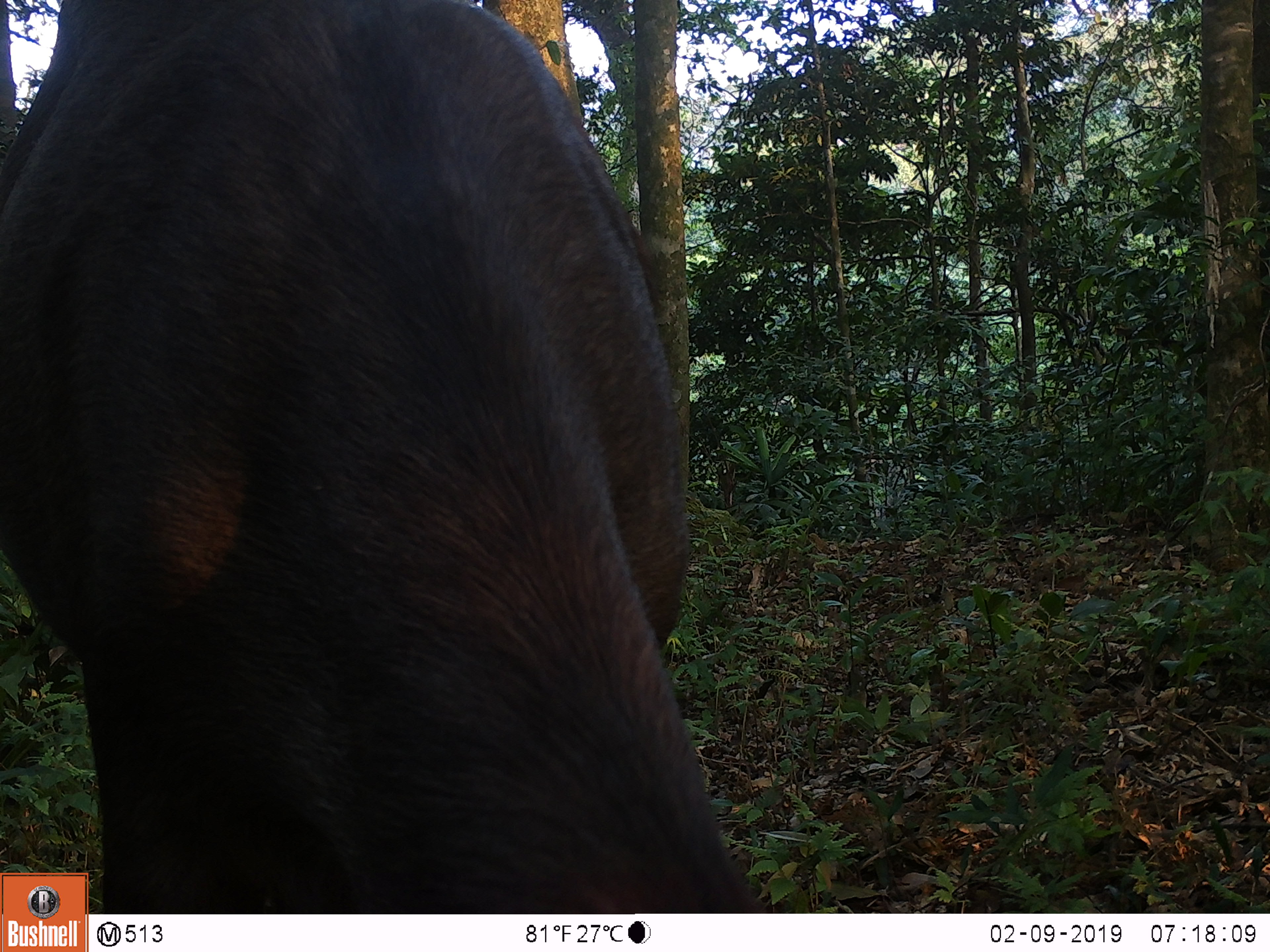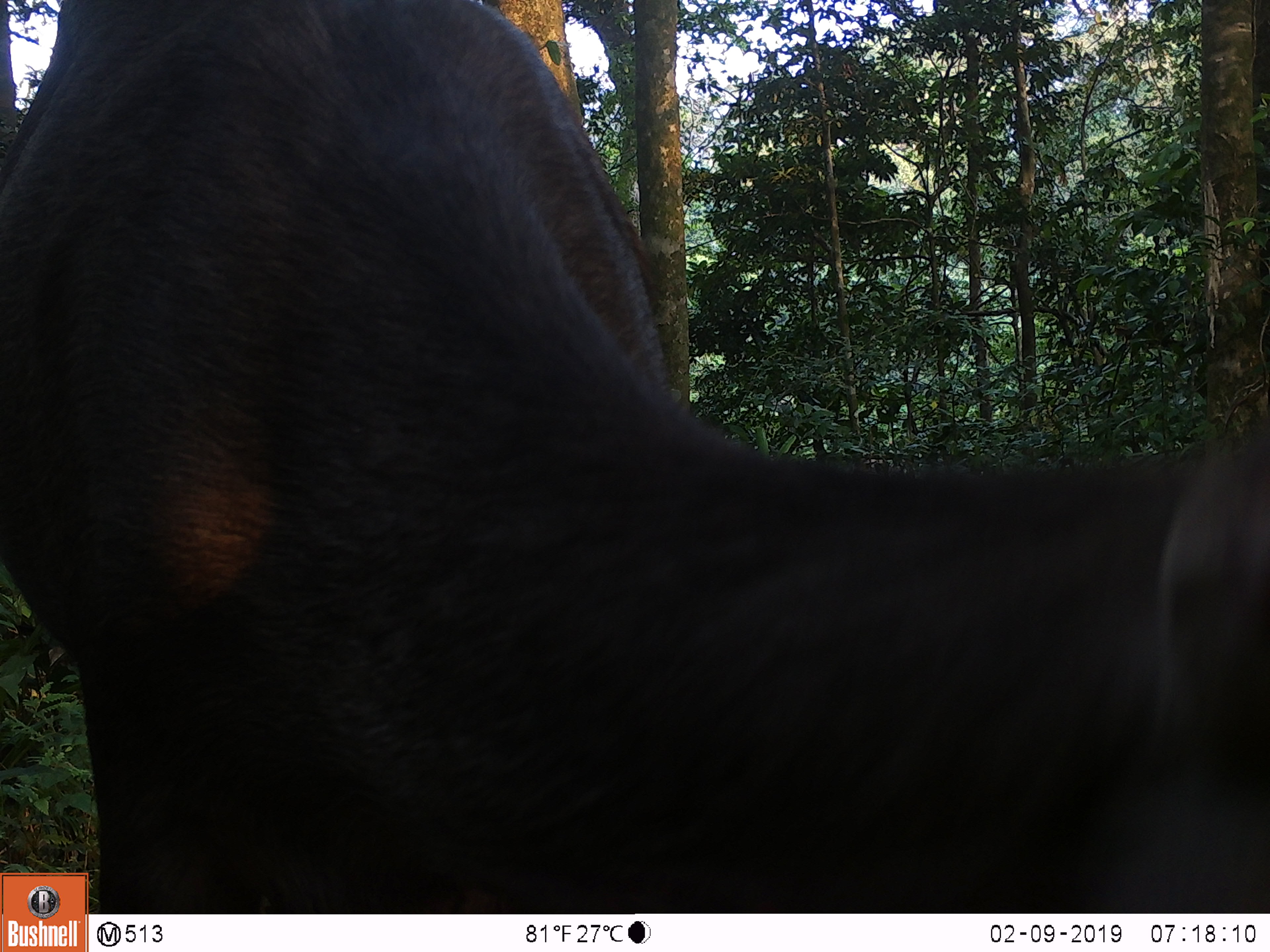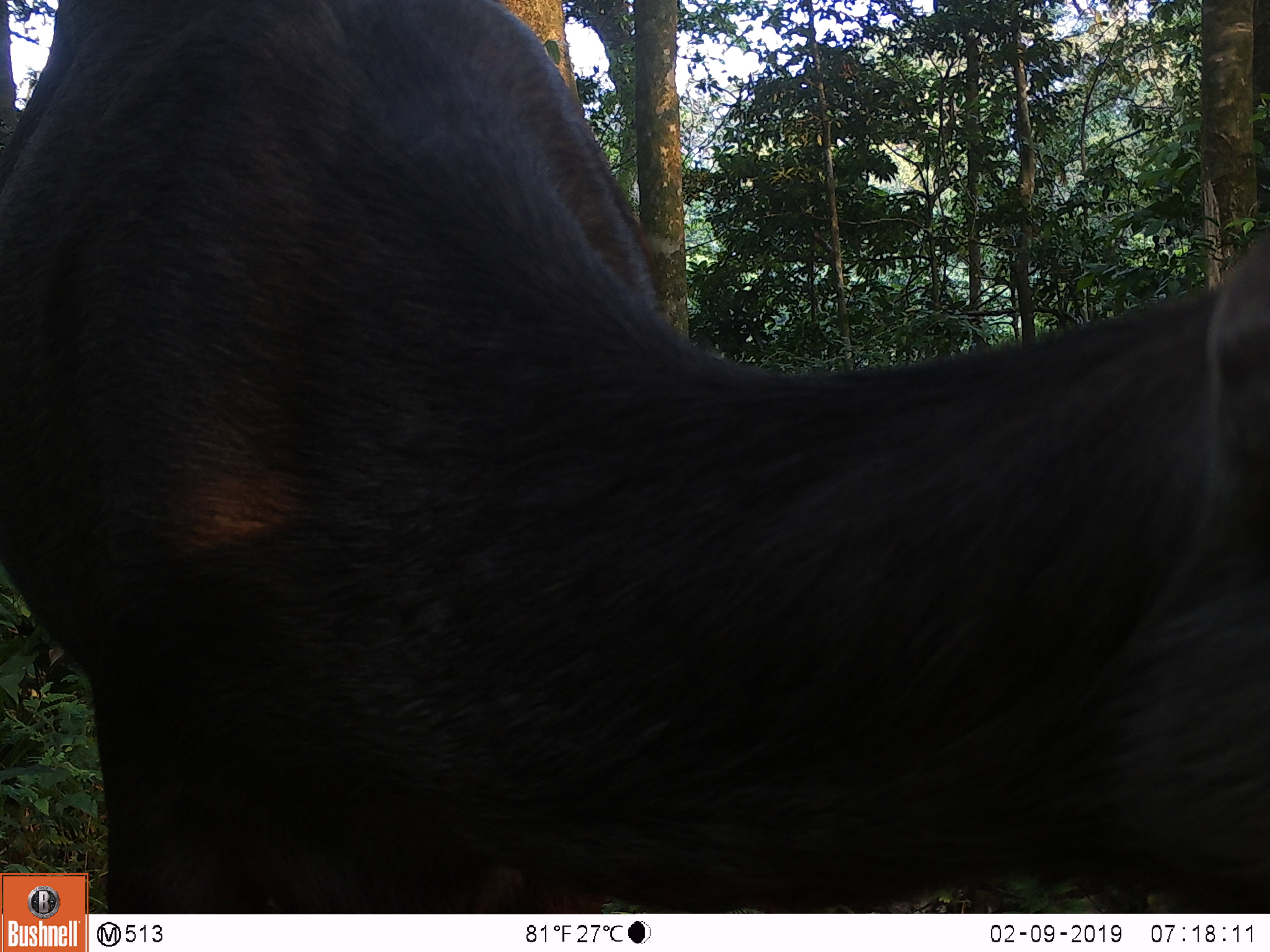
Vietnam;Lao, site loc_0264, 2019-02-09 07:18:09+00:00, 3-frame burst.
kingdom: Animalia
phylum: Chordata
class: Mammalia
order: Artiodactyla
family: Cervidae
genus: Rusa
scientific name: Rusa unicolor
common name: sambar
Sambar (Rusa unicolor). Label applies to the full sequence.